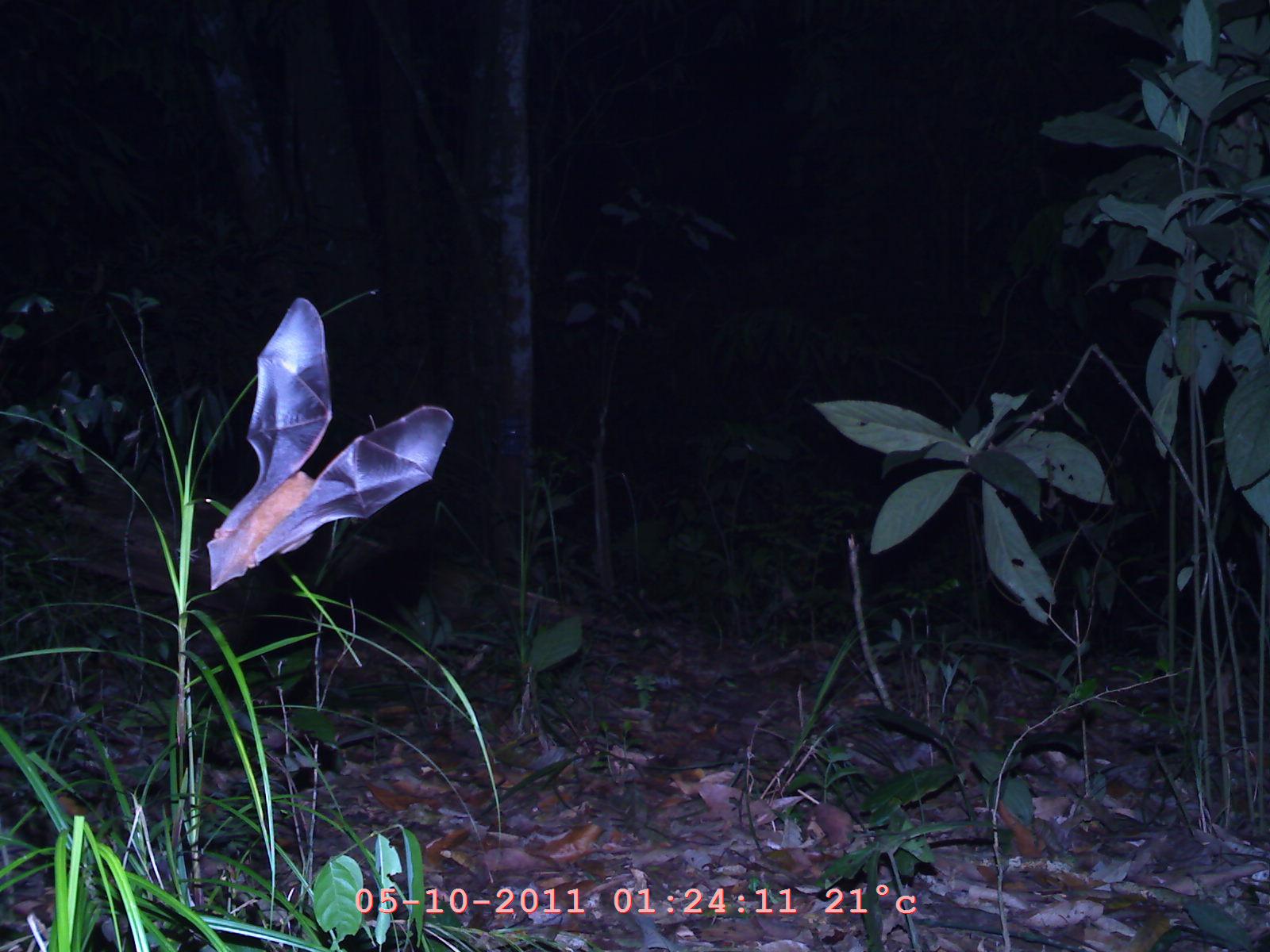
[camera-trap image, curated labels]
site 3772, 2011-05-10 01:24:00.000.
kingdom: Animalia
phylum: Chordata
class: Mammalia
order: Chiroptera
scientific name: Chiroptera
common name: bats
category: unknown bat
Unknown bat (bats) (Chiroptera), count 1.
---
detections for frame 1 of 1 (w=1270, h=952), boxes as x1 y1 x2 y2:
unknown bat: 199 293 456 592